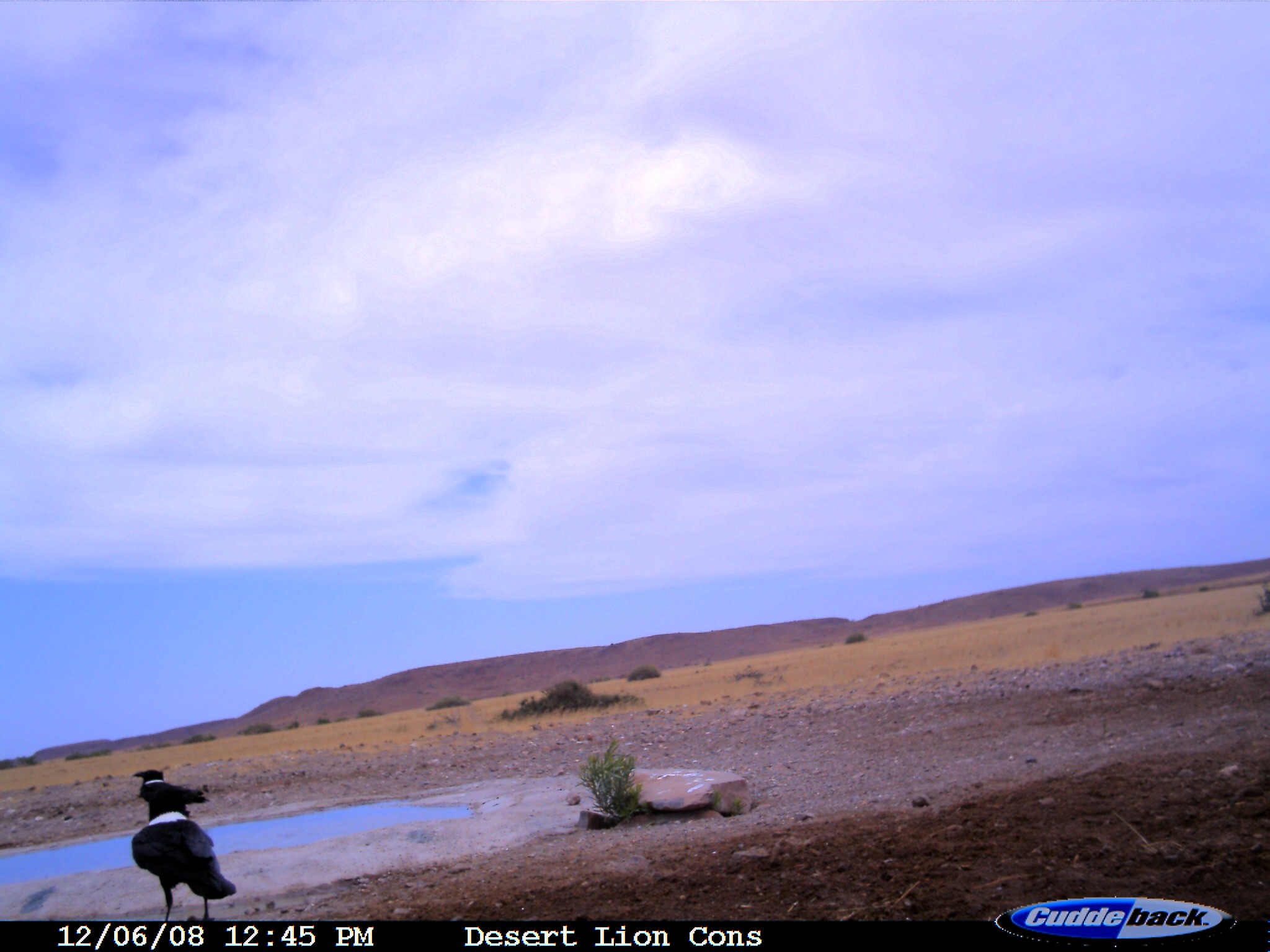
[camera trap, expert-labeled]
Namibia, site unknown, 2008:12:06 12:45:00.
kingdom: Animalia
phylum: Chordata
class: Aves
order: Passeriformes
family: Corvidae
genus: Corvus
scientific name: Corvus albus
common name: pied crow